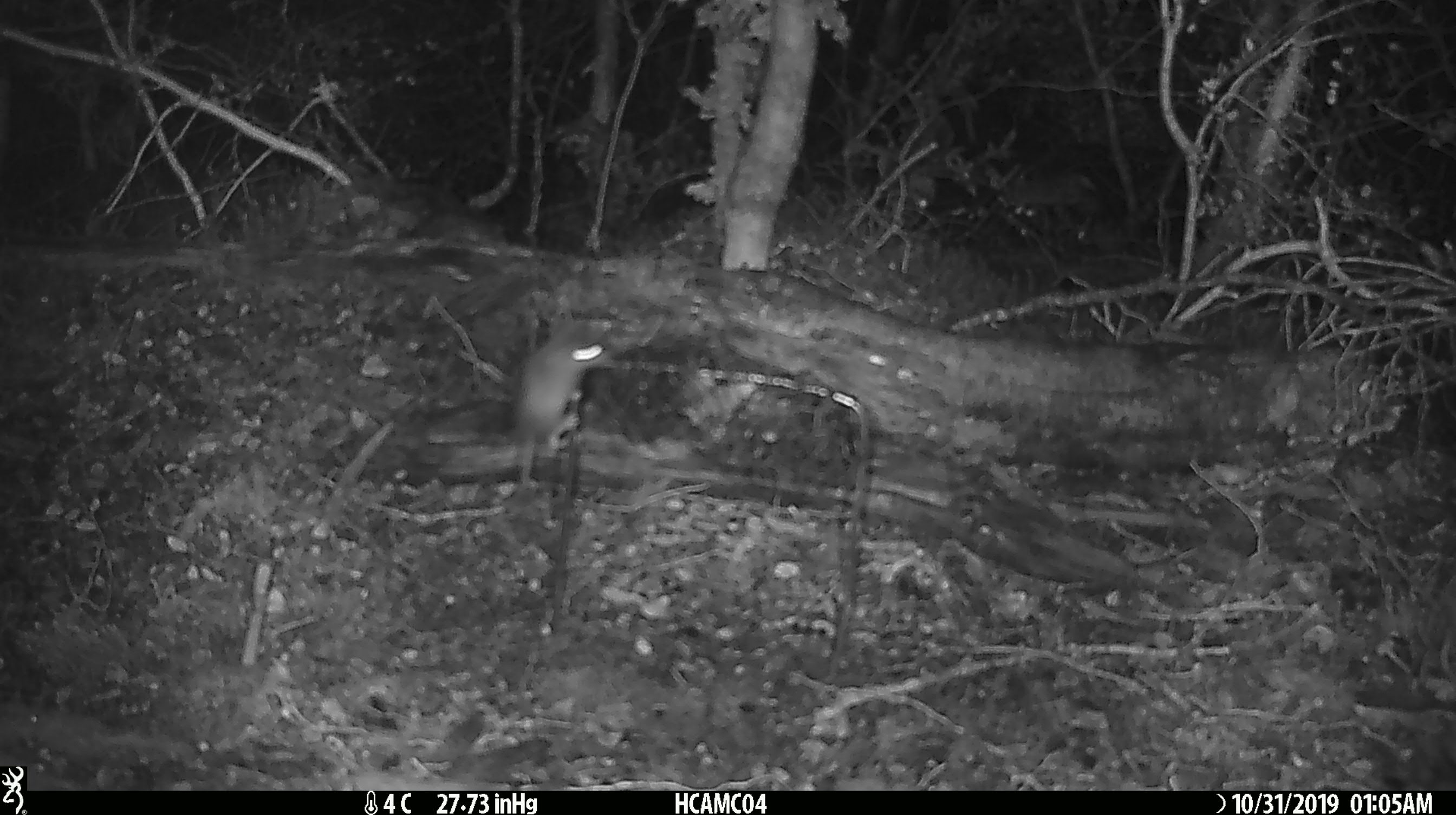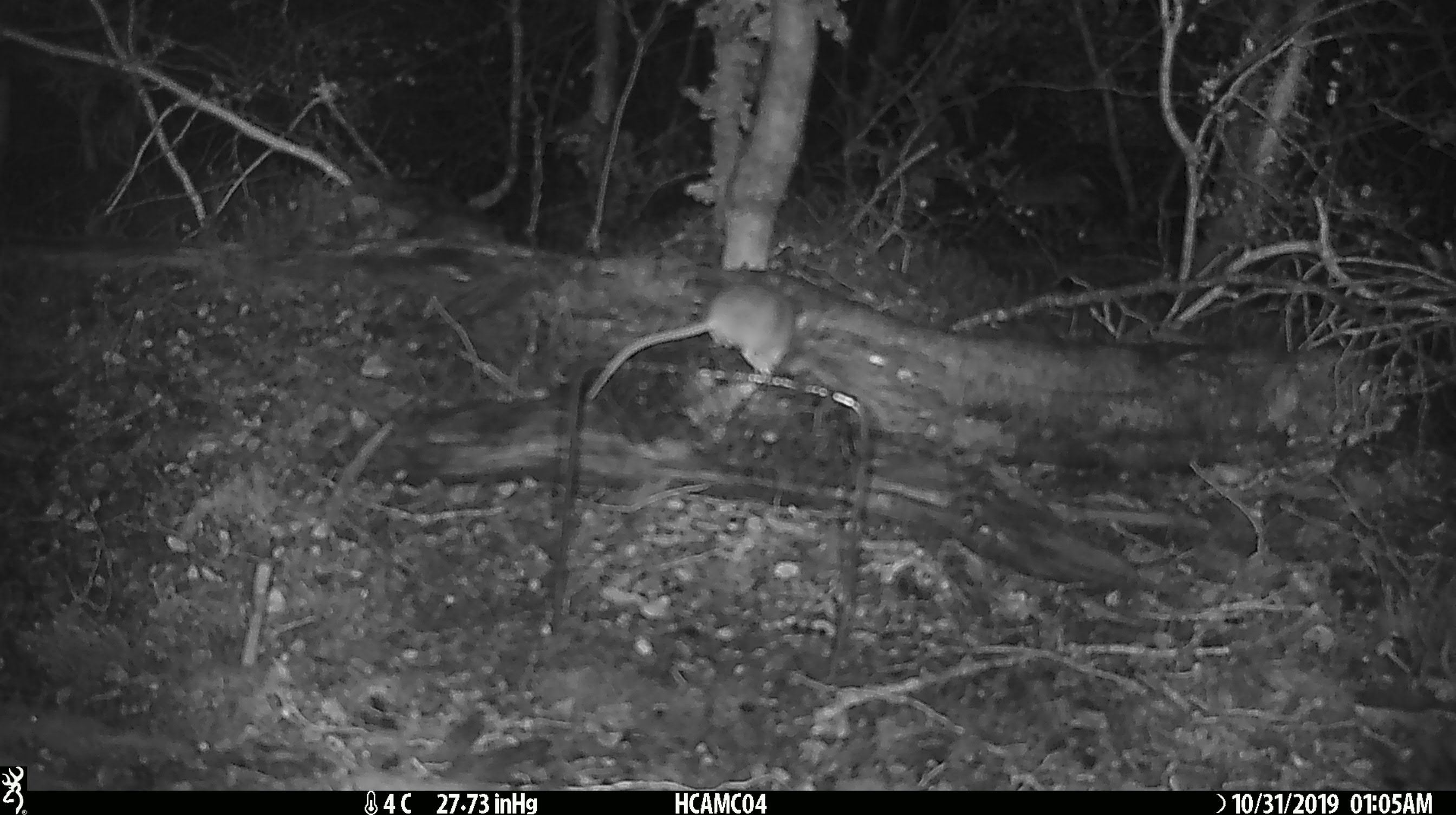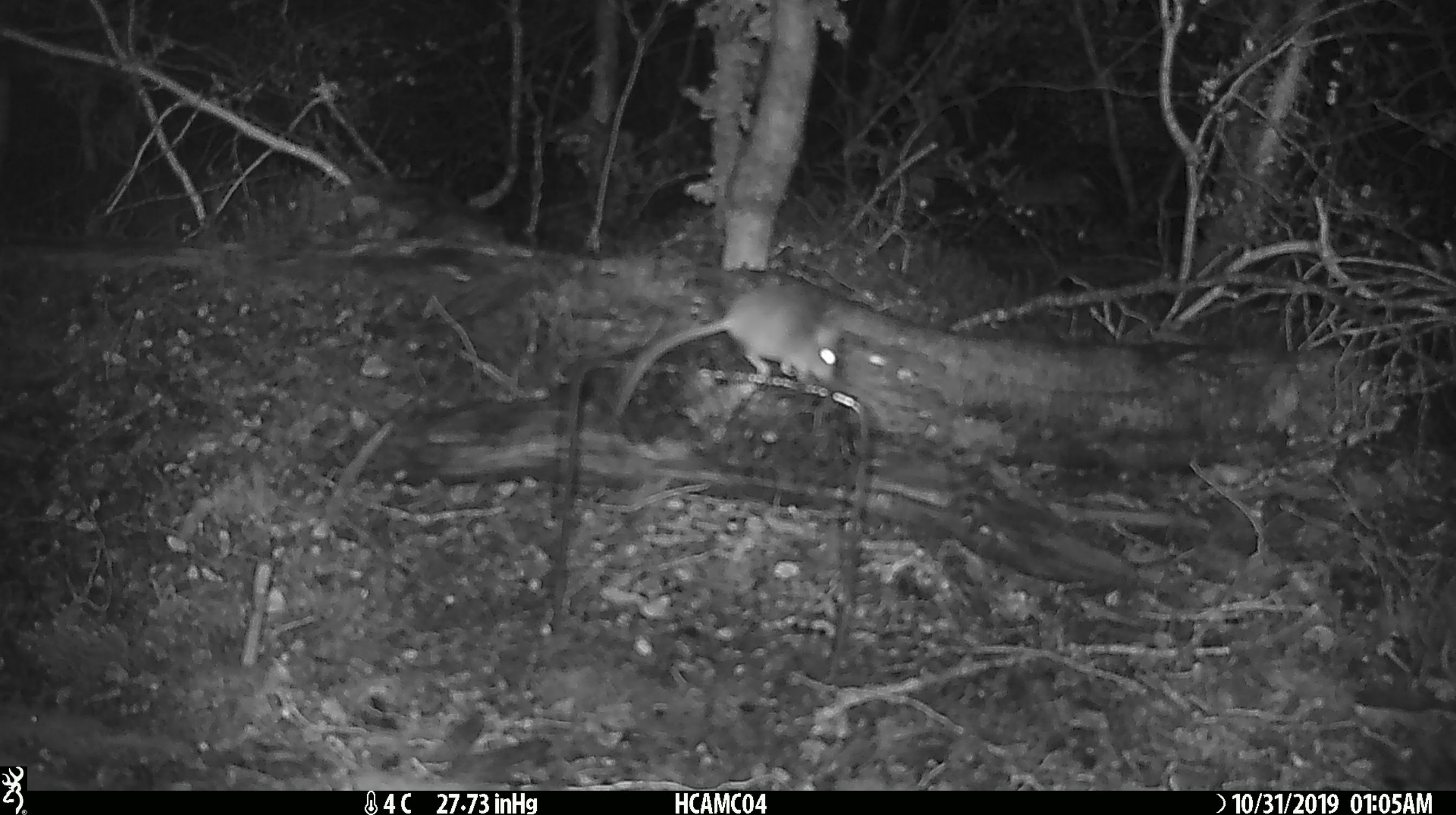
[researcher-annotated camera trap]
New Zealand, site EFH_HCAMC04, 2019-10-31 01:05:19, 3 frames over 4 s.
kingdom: Animalia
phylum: Chordata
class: Mammalia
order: Rodentia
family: Muridae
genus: Mus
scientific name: Mus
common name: mouse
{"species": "mouse (Mus)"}